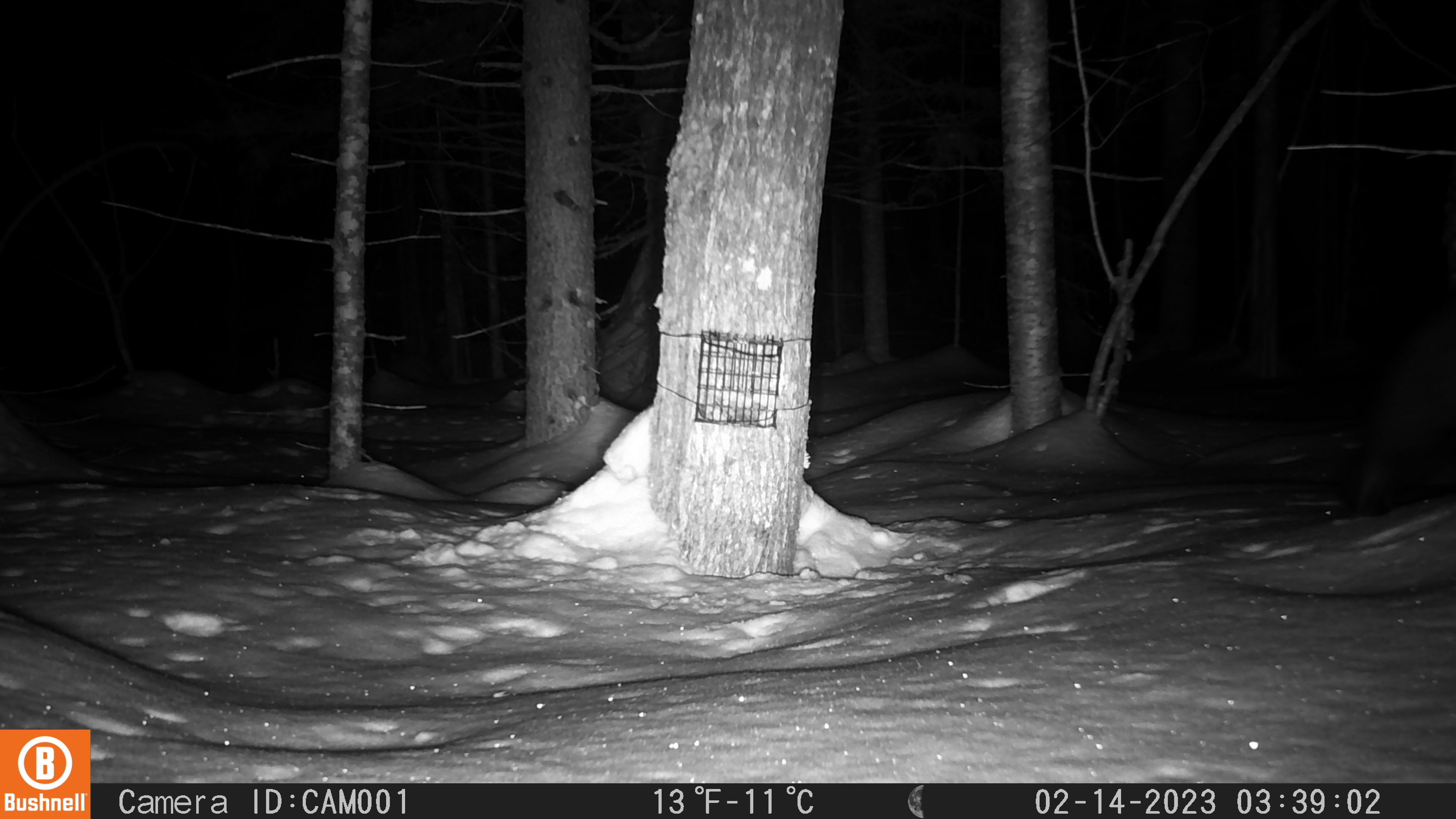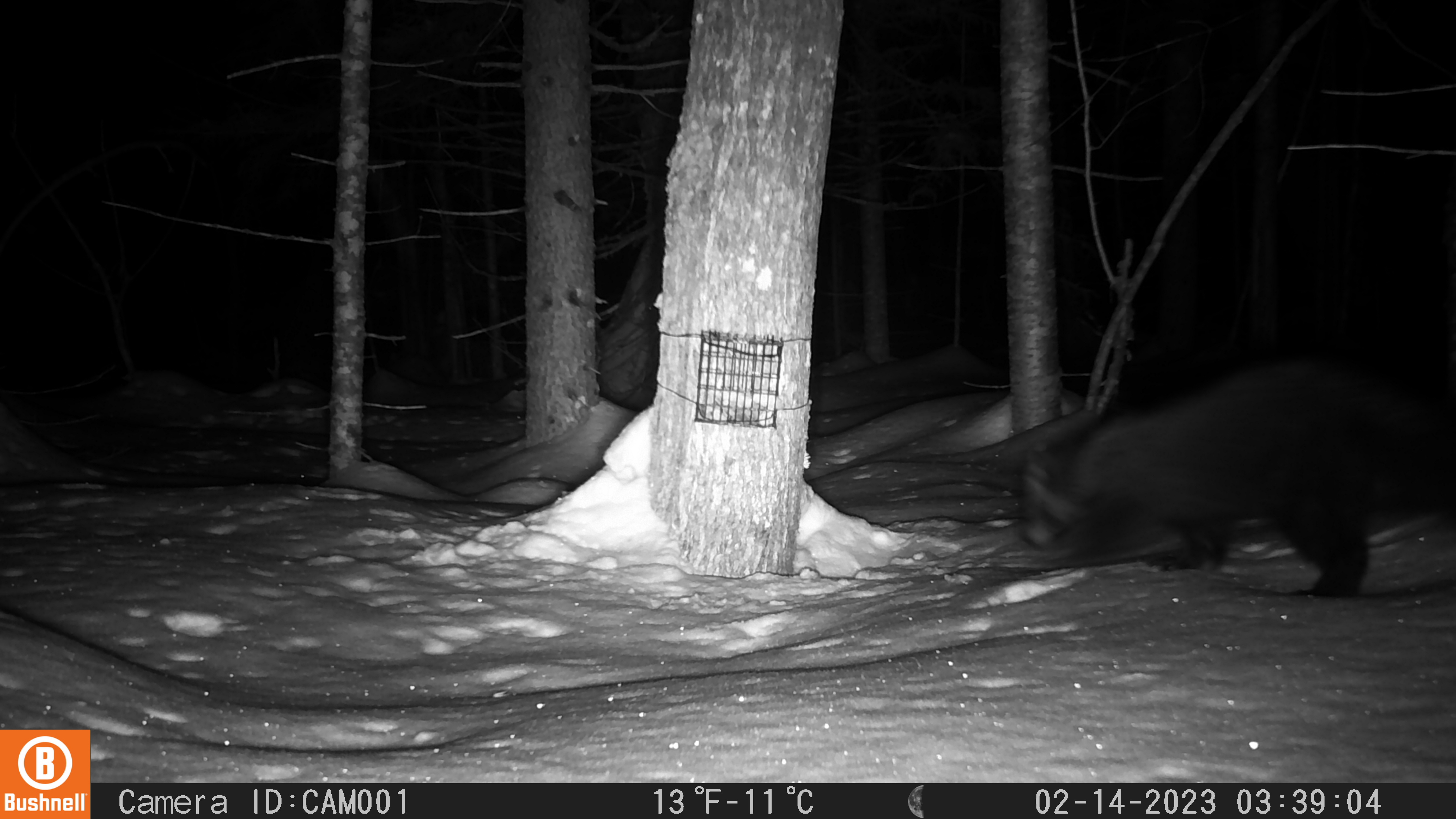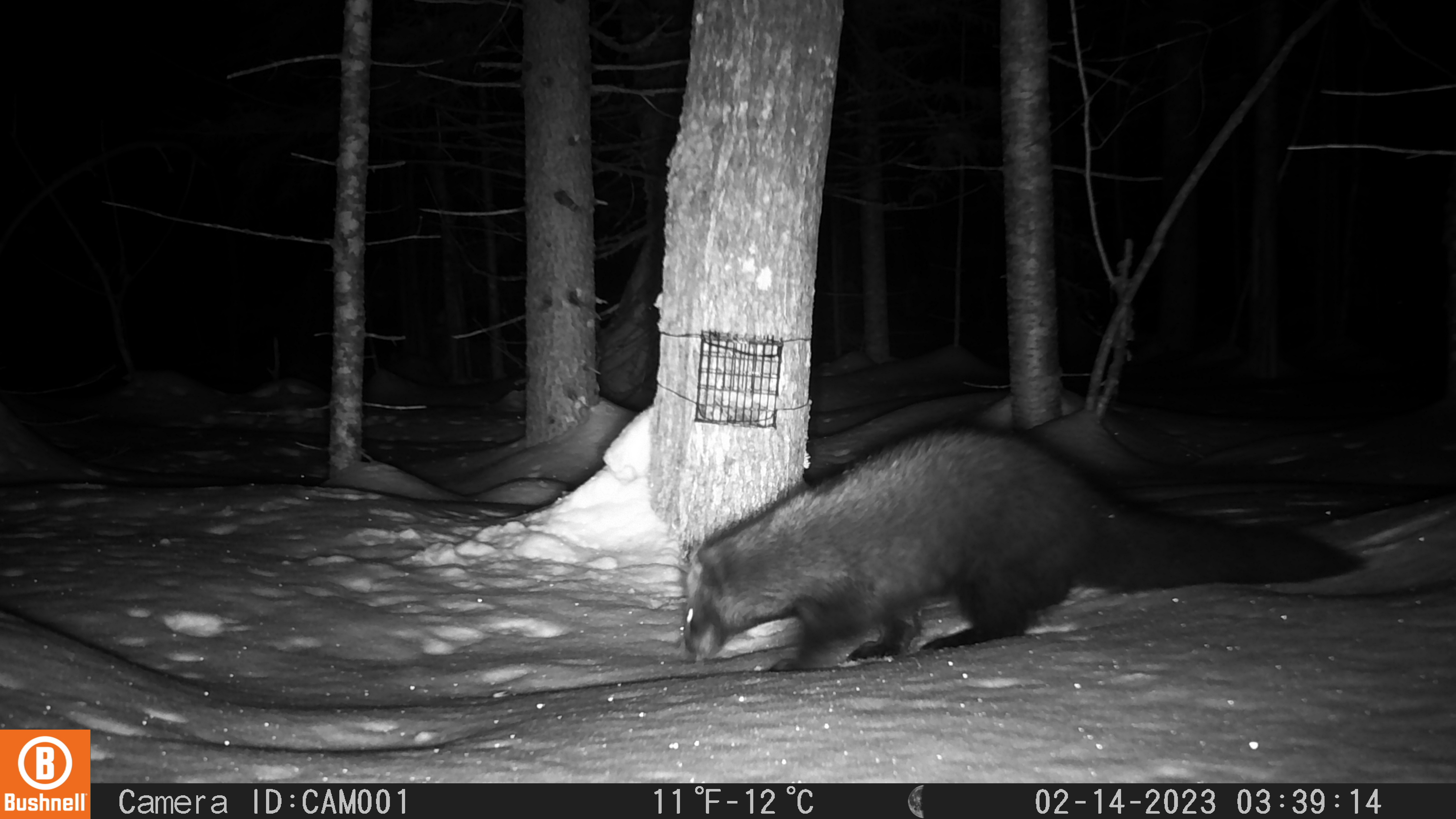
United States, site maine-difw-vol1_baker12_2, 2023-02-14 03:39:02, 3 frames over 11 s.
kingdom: Animalia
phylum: Chordata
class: Mammalia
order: Carnivora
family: Mustelidae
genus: Pekania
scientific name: Pekania pennanti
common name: fisher